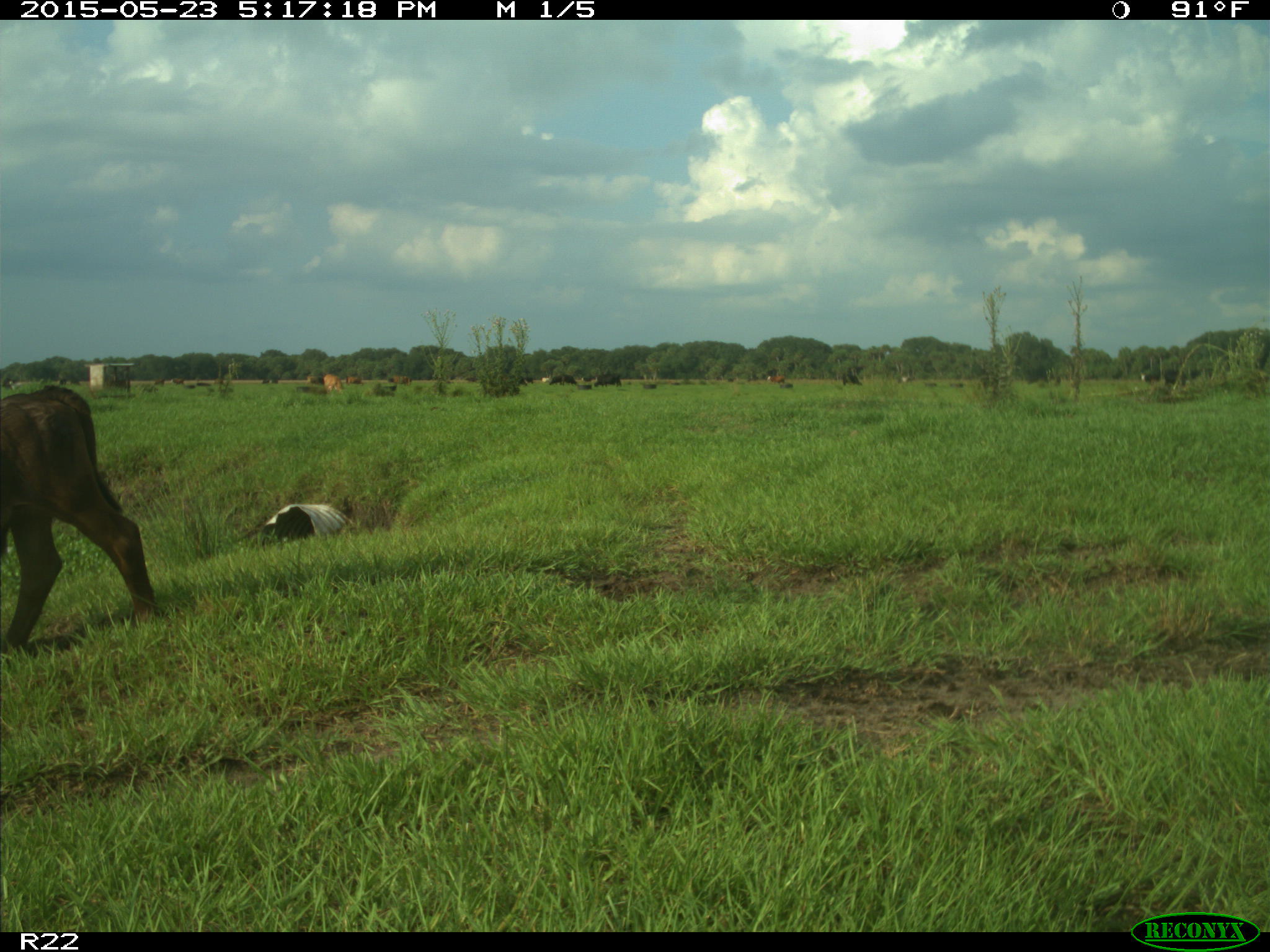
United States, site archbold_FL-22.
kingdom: Animalia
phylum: Chordata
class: Mammalia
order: Artiodactyla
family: Bovidae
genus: Bos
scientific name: Bos taurus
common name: domestic cow